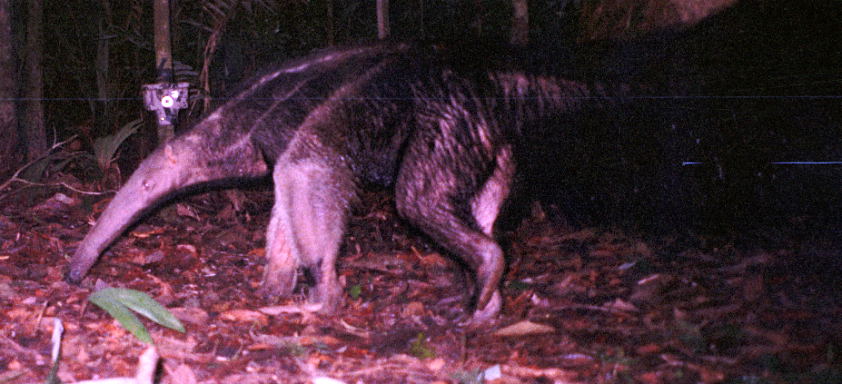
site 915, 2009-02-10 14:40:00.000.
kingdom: Animalia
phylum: Chordata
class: Mammalia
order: Pilosa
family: Myrmecophagidae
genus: Myrmecophaga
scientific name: Myrmecophaga tridactyla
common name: giant anteater